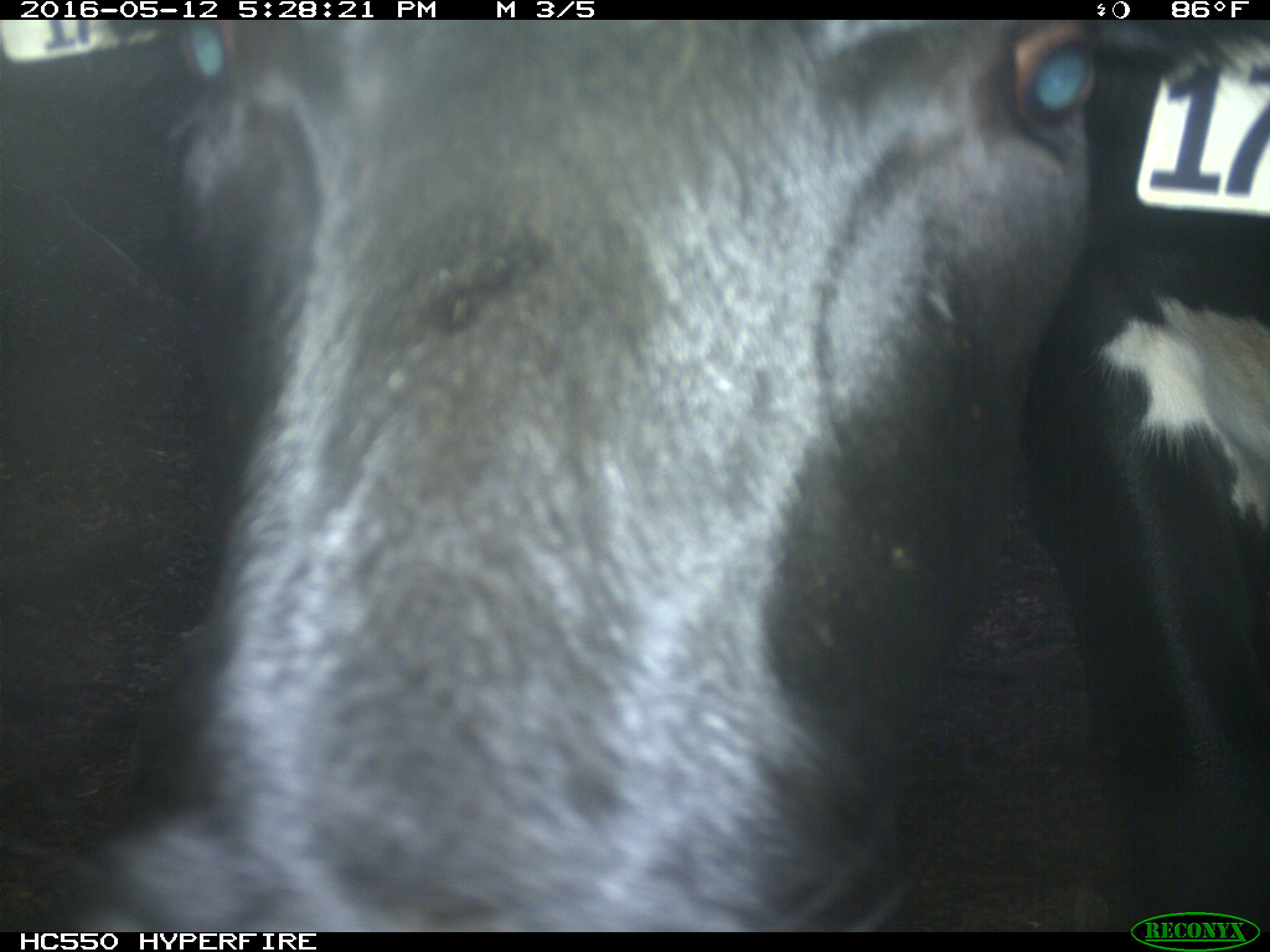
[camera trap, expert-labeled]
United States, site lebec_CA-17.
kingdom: Animalia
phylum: Chordata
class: Mammalia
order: Artiodactyla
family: Bovidae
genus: Bos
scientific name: Bos taurus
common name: domestic cow